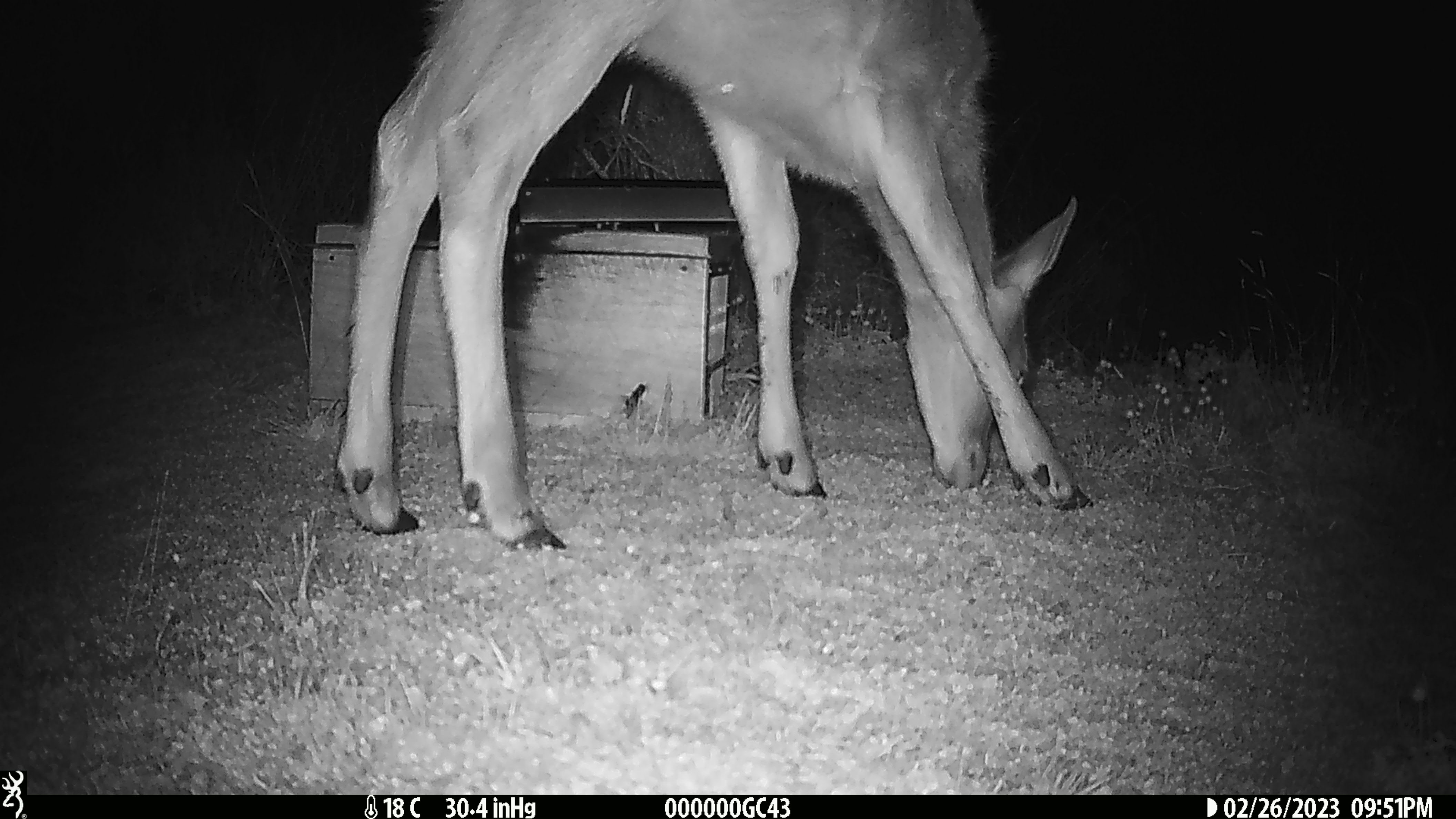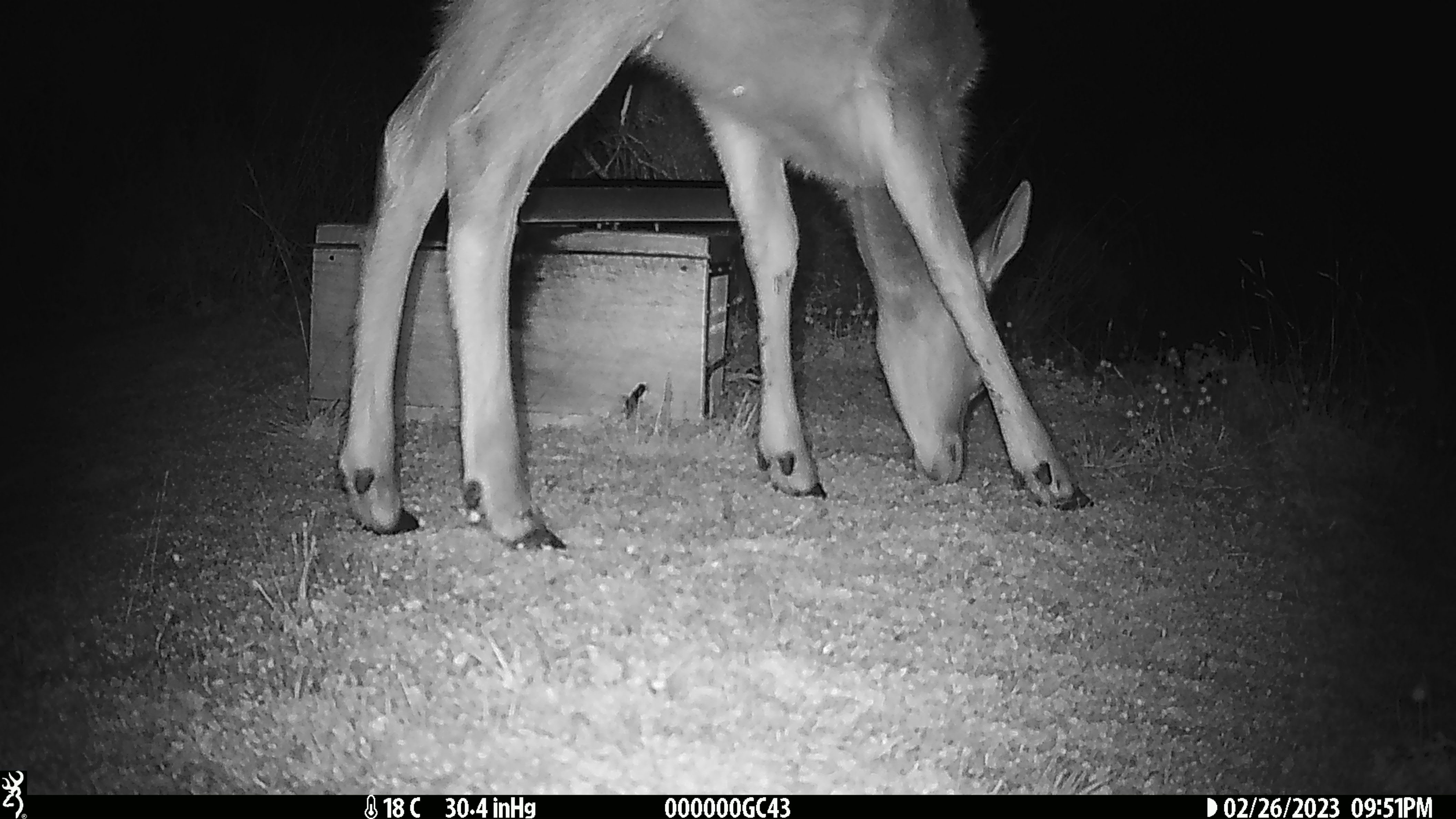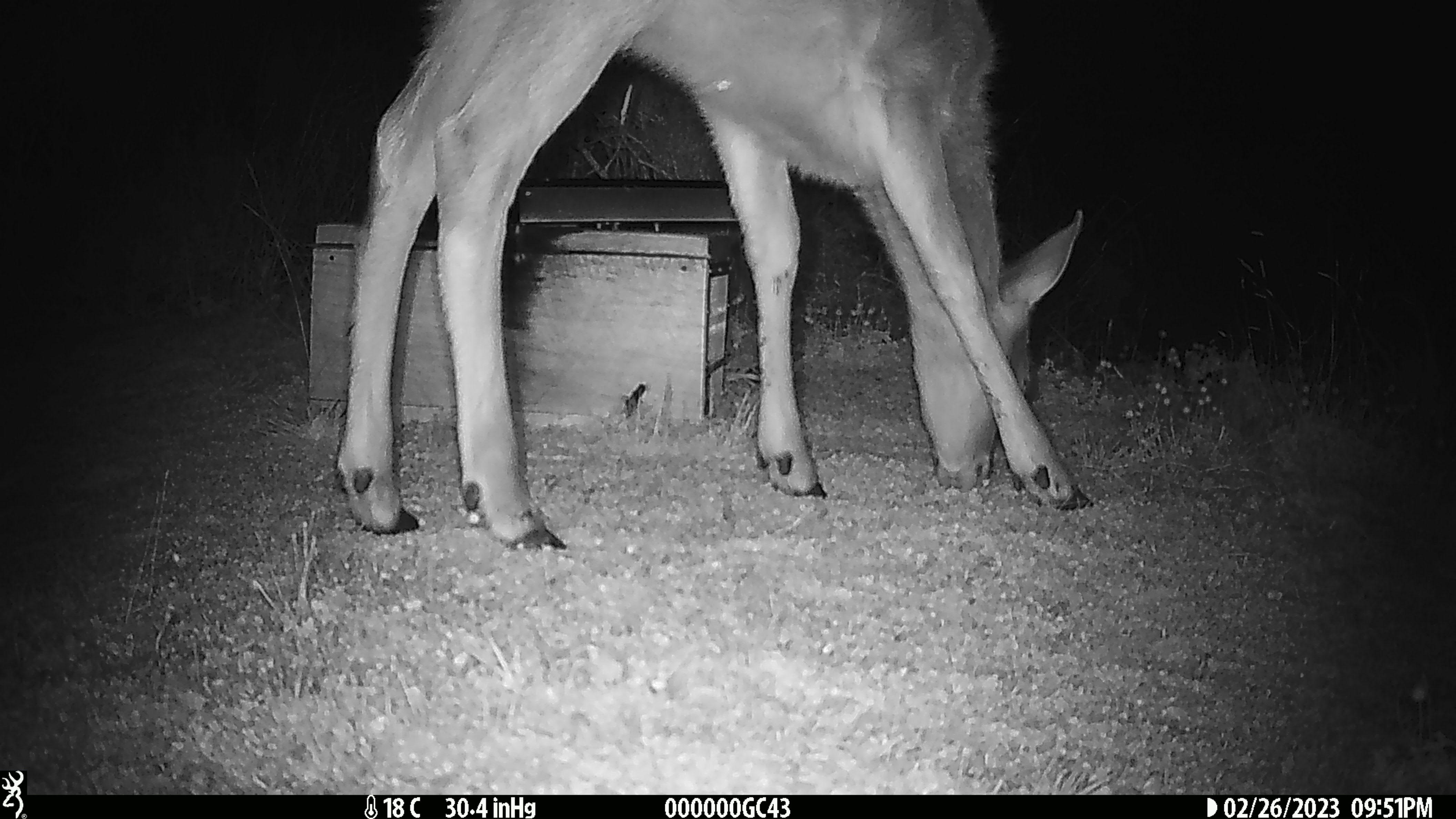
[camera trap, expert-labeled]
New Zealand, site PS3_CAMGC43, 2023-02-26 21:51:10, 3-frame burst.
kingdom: Animalia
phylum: Chordata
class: Mammalia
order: Artiodactyla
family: Cervidae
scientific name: Cervidae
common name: deer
Deer (Cervidae).